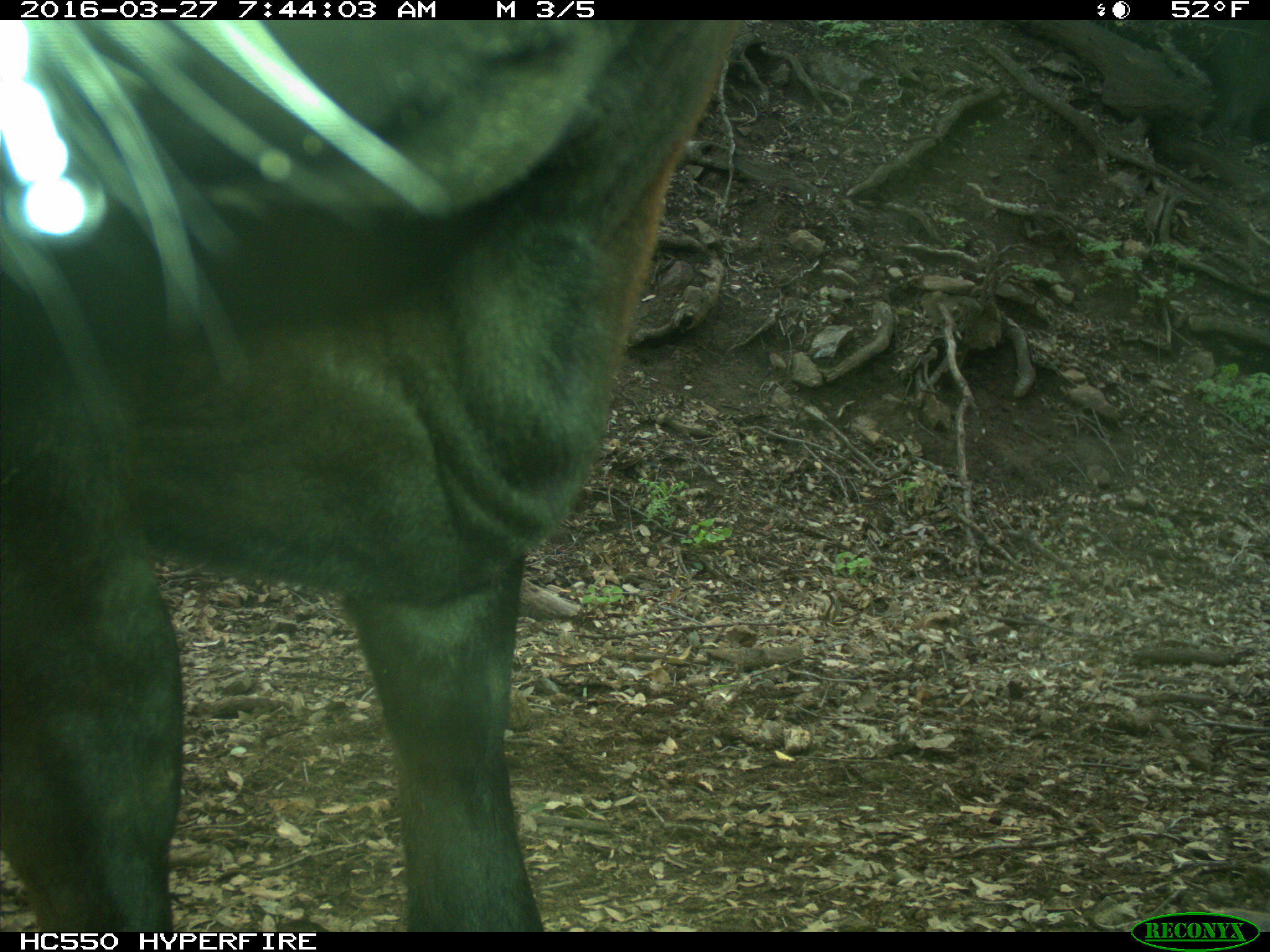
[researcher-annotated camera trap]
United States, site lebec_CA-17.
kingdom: Animalia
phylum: Chordata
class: Mammalia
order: Artiodactyla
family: Bovidae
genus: Bos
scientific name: Bos taurus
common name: domestic cow